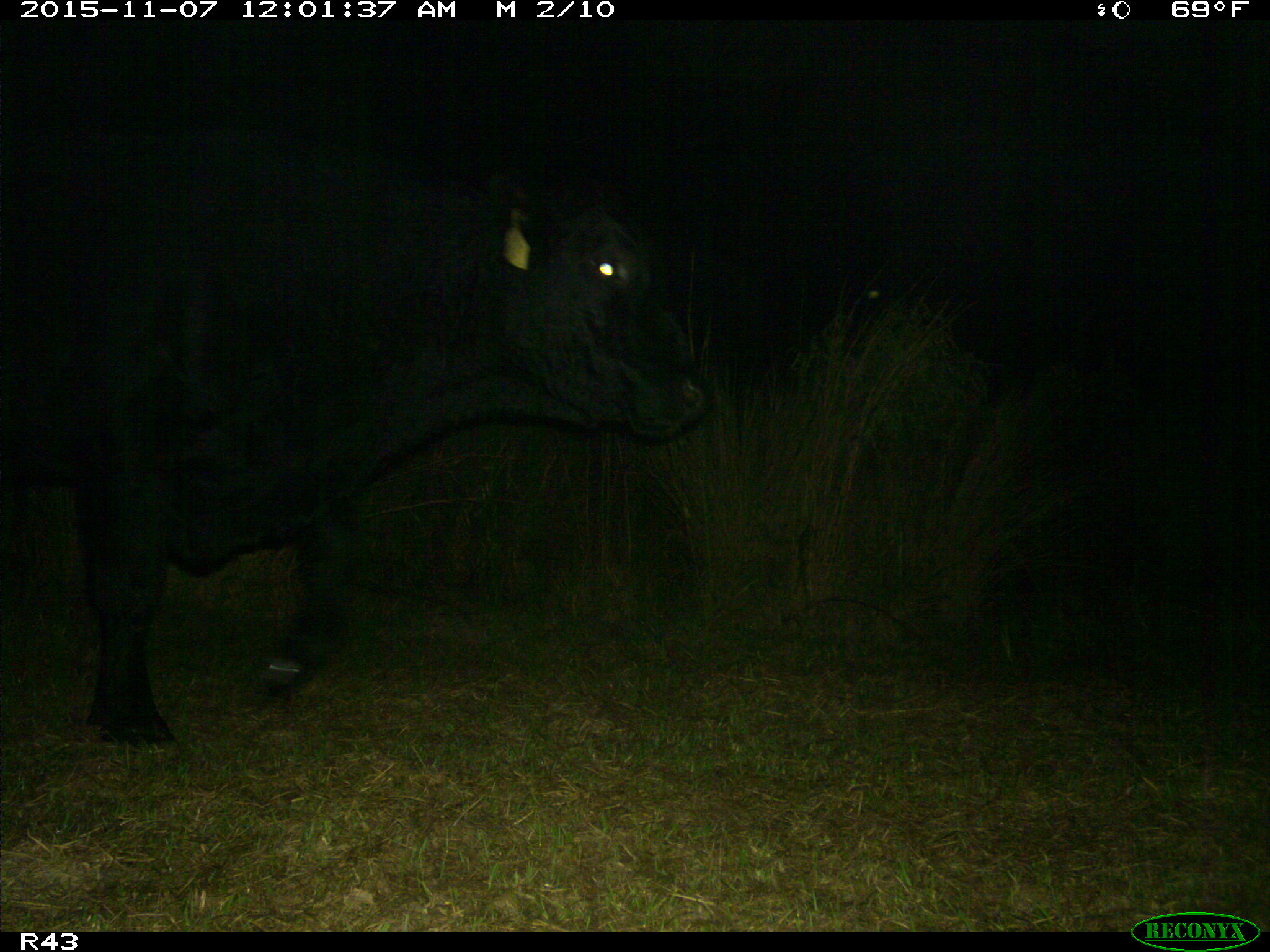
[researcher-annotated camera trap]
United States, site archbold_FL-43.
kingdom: Animalia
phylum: Chordata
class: Mammalia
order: Artiodactyla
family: Bovidae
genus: Bos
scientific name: Bos taurus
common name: domestic cow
Bos taurus (domestic cow).